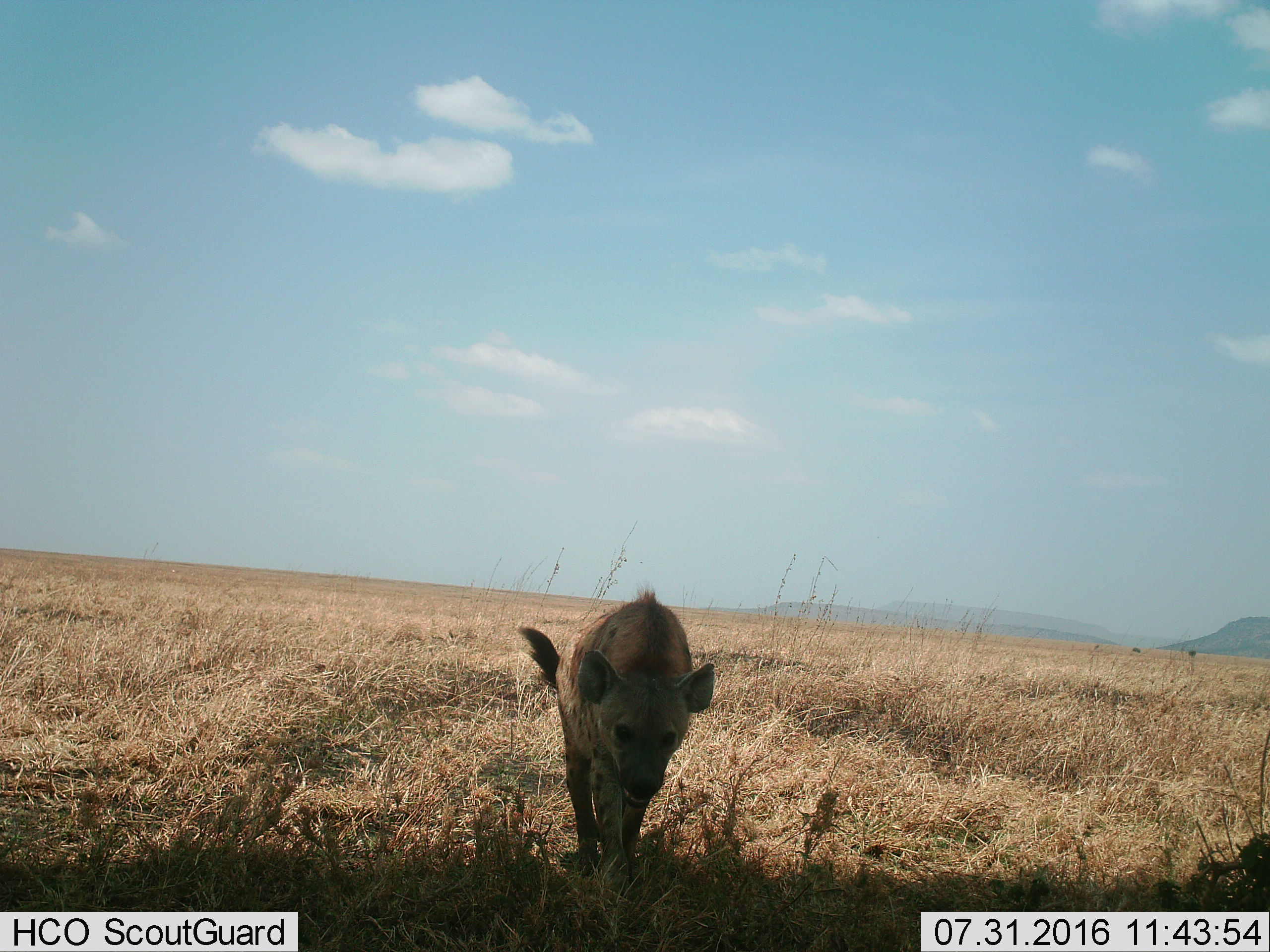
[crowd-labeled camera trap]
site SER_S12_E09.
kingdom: Animalia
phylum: Chordata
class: Mammalia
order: Carnivora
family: Hyaenidae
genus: Crocuta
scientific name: Crocuta crocuta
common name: spotted hyena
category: hyenaspotted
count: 1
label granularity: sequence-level